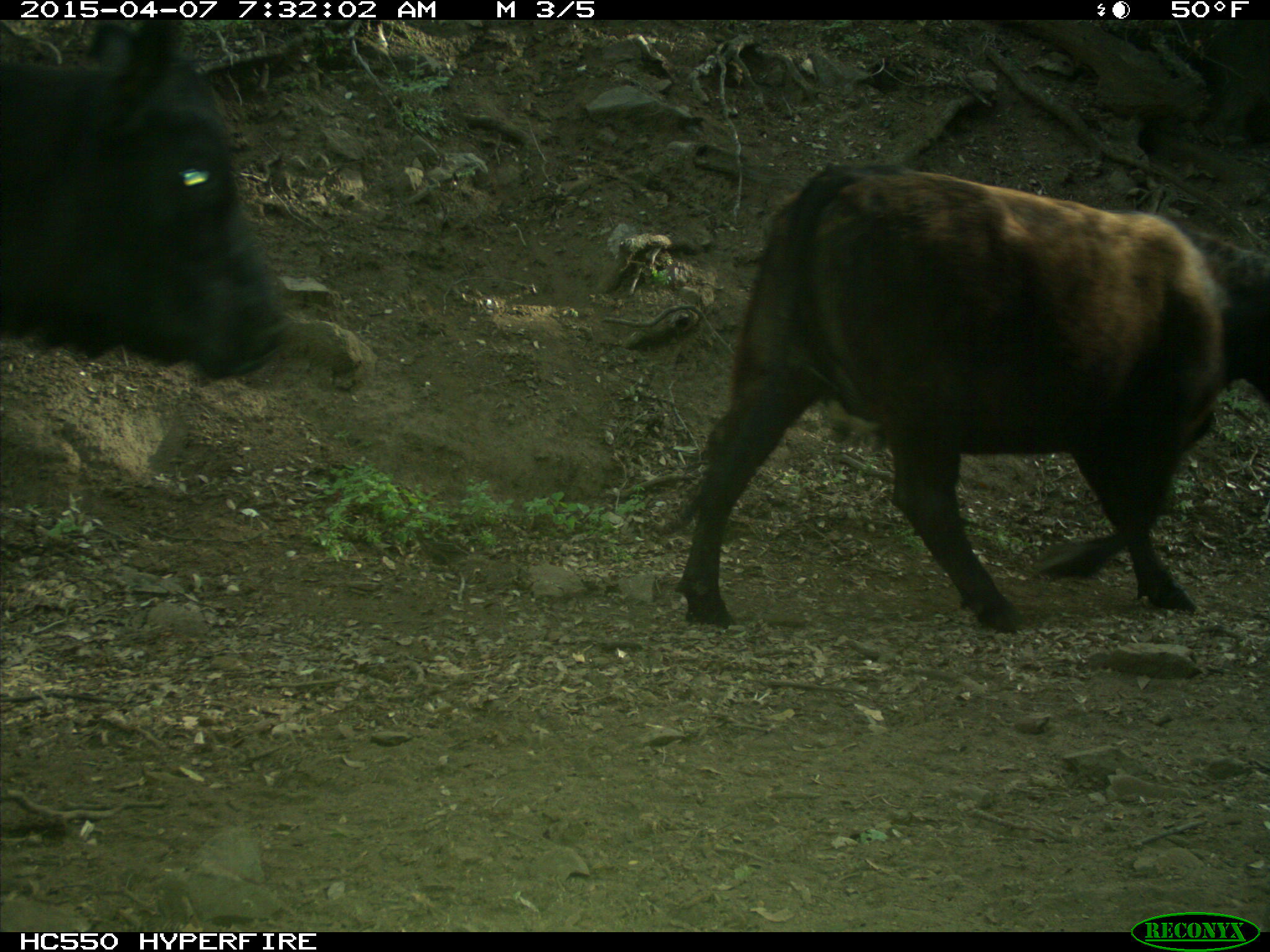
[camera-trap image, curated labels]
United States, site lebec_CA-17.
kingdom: Animalia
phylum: Chordata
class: Mammalia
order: Artiodactyla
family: Bovidae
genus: Bos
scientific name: Bos taurus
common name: domestic cow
Bos taurus (domestic cow).